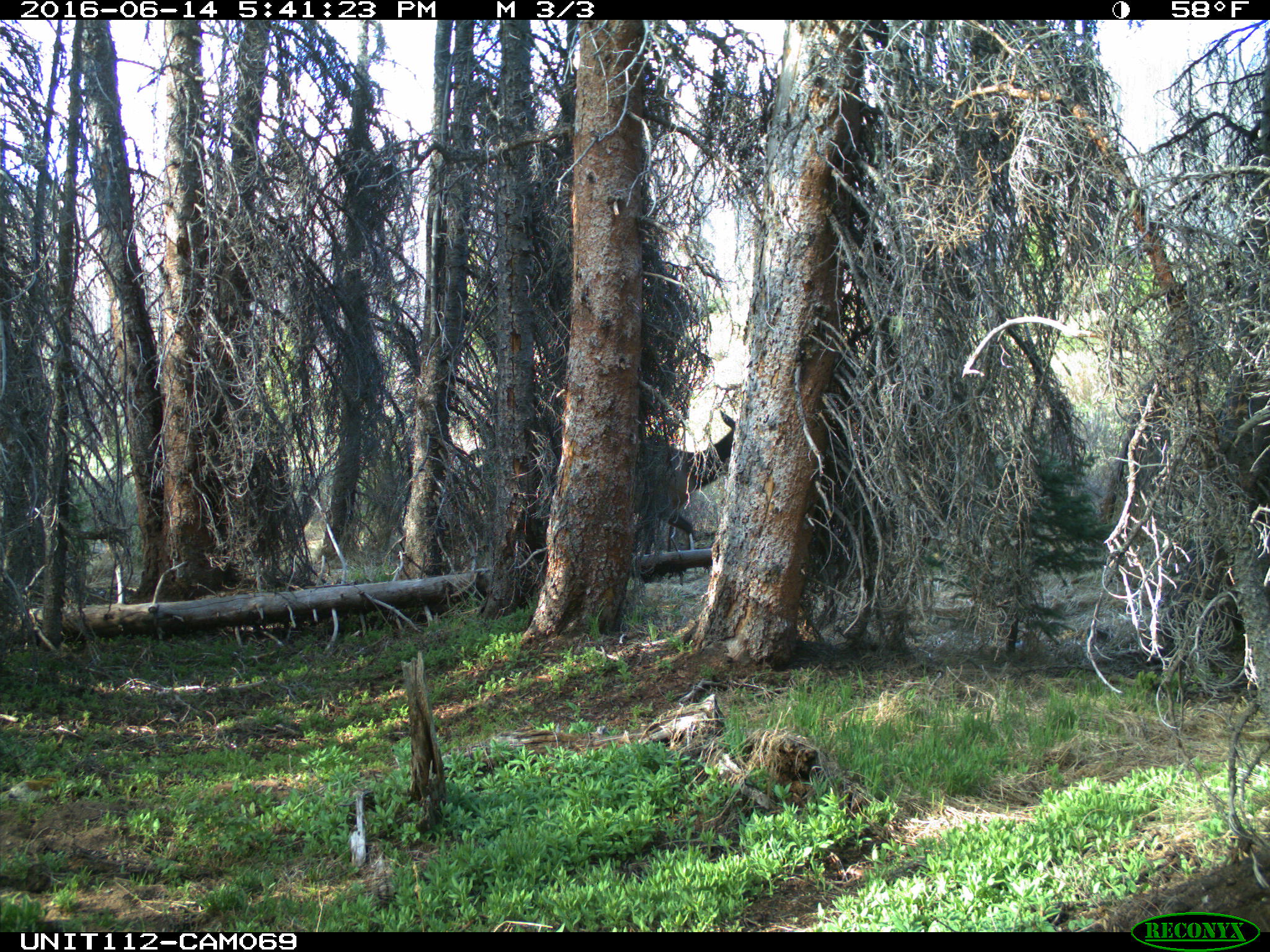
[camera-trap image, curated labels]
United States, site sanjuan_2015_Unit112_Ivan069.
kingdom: Animalia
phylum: Chordata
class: Mammalia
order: Artiodactyla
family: Cervidae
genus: Cervus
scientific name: Cervus elaphus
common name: red deer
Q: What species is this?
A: Cervus elaphus (red deer).